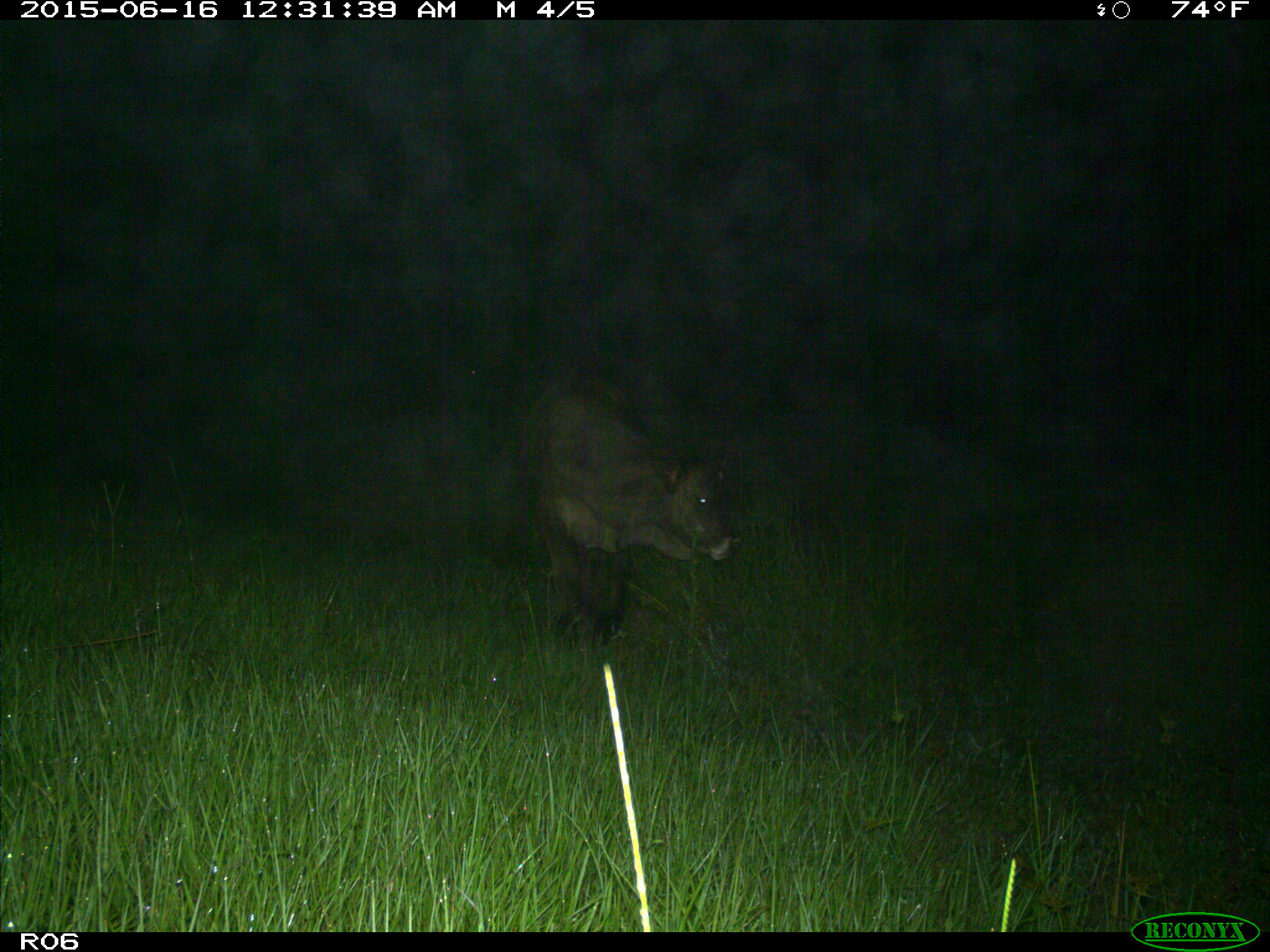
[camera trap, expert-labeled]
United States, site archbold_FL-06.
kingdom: Animalia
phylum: Chordata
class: Mammalia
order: Artiodactyla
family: Bovidae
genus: Bos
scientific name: Bos taurus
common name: domestic cow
Bos taurus (domestic cow).